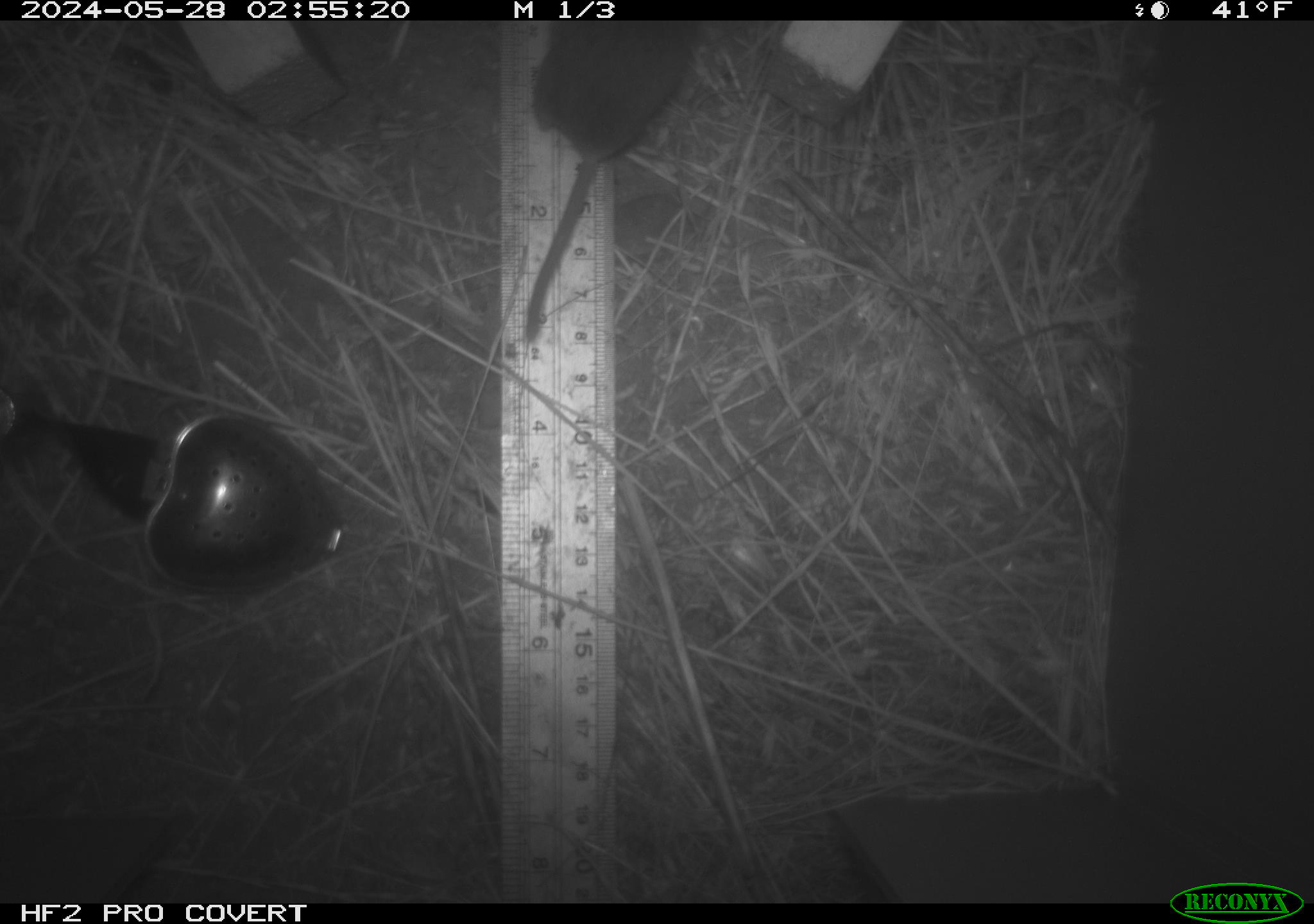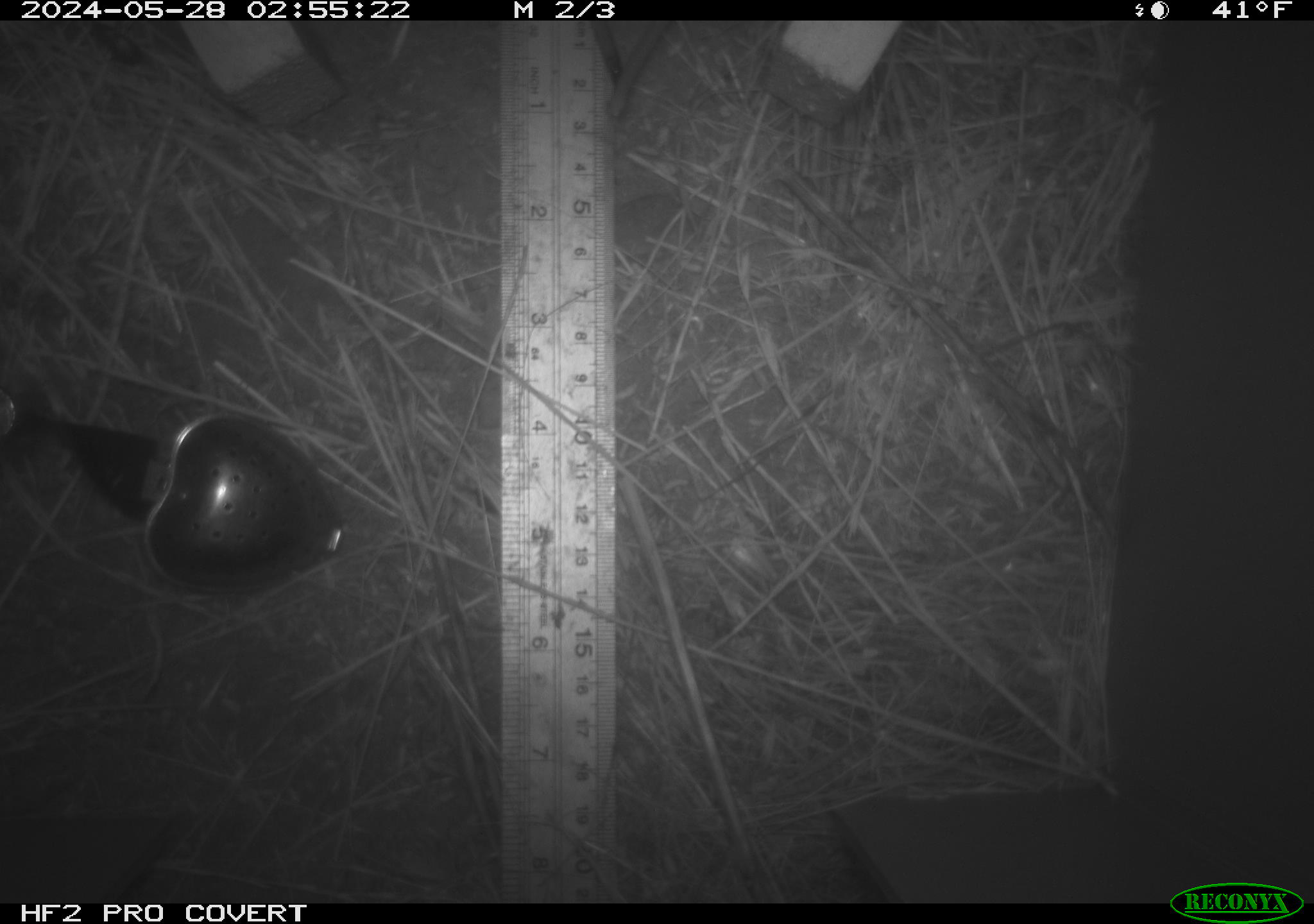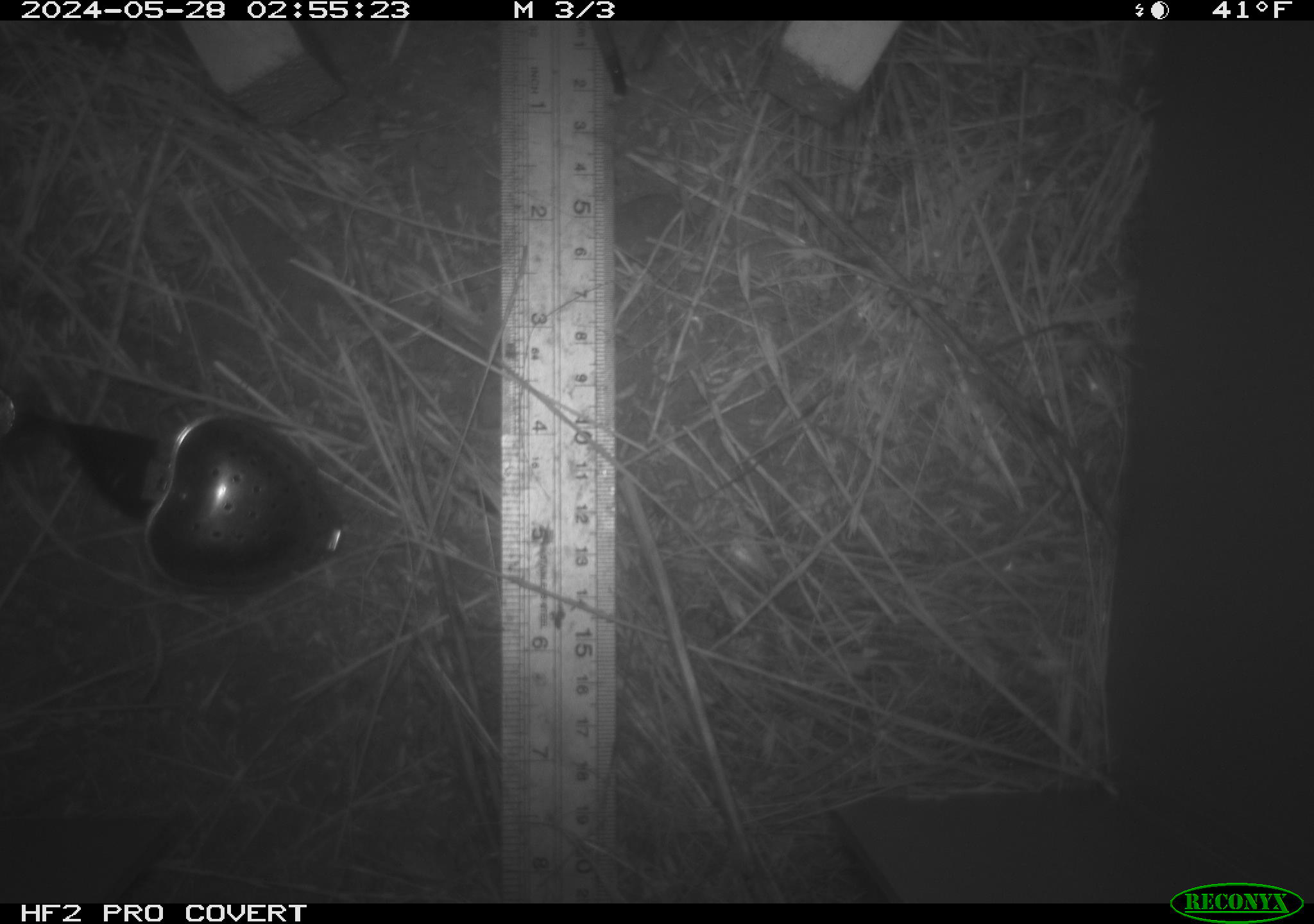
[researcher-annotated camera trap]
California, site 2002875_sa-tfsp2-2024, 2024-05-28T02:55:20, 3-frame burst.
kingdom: Animalia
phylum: Chordata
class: Mammalia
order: Rodentia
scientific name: Rodentia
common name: mouse species